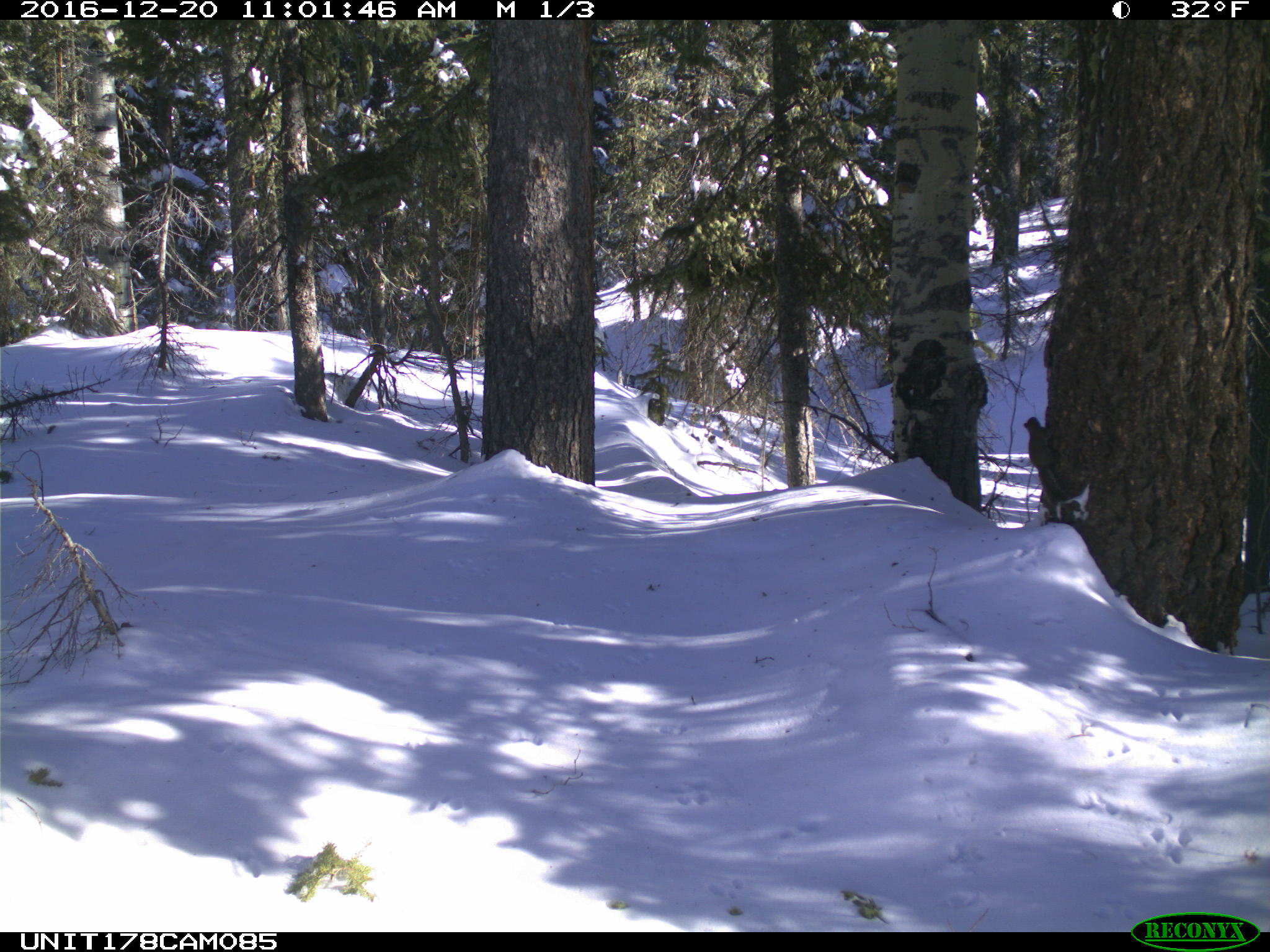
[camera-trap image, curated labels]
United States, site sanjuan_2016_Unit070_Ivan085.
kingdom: Animalia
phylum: Chordata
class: Mammalia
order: Rodentia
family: Sciuridae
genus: Tamiasciurus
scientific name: Tamiasciurus hudsonicus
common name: american red squirrel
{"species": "Tamiasciurus hudsonicus (american red squirrel)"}